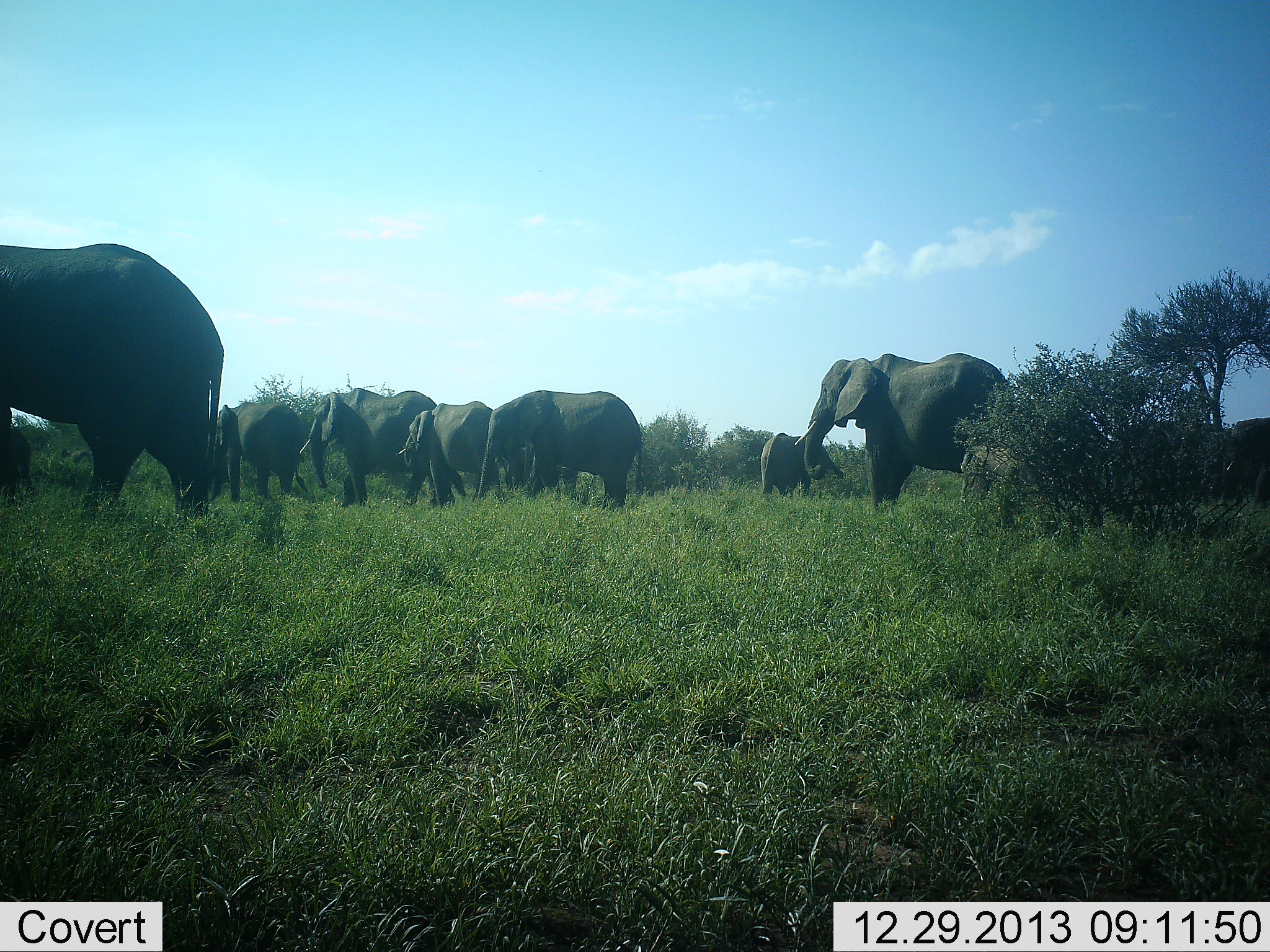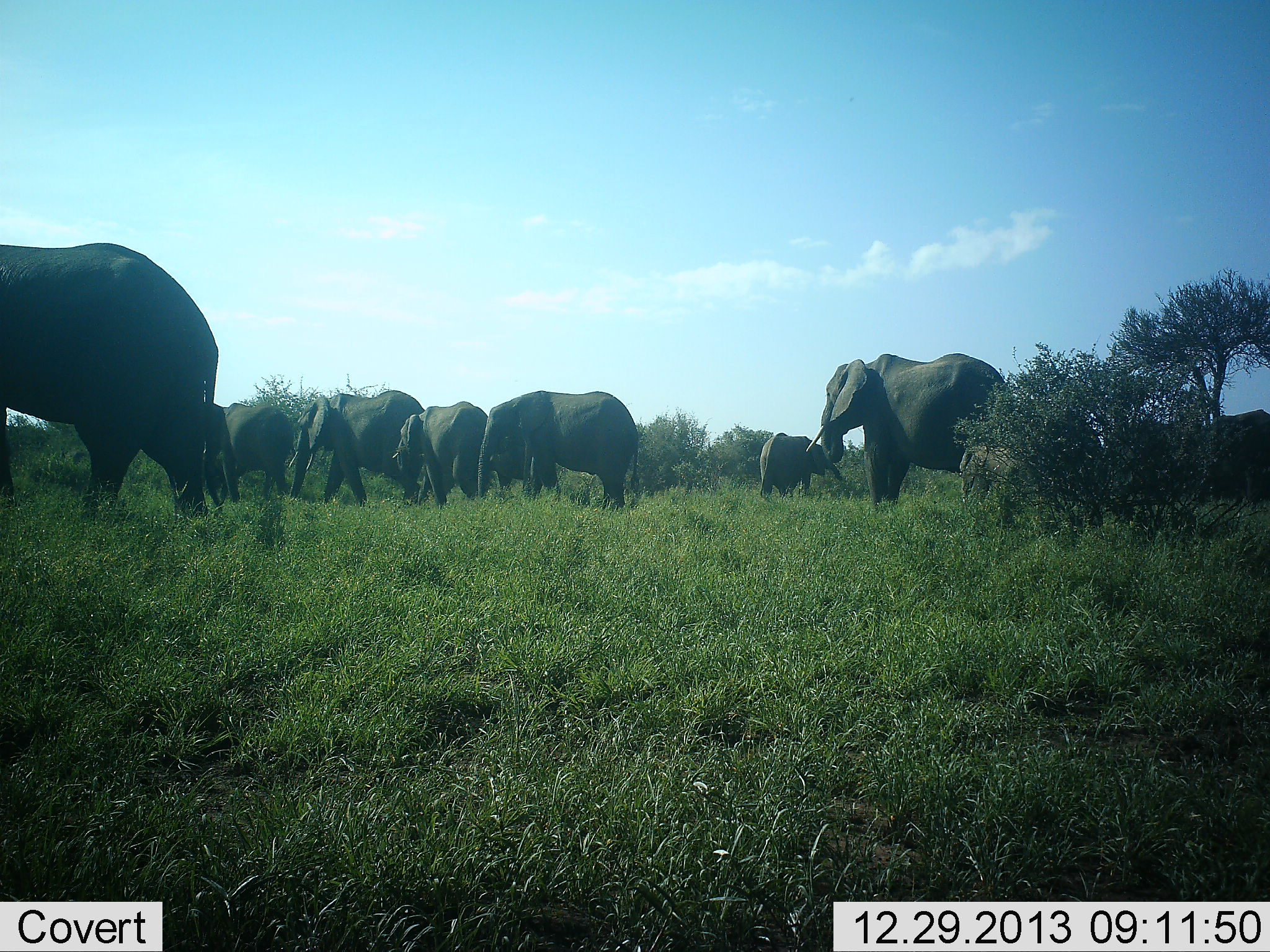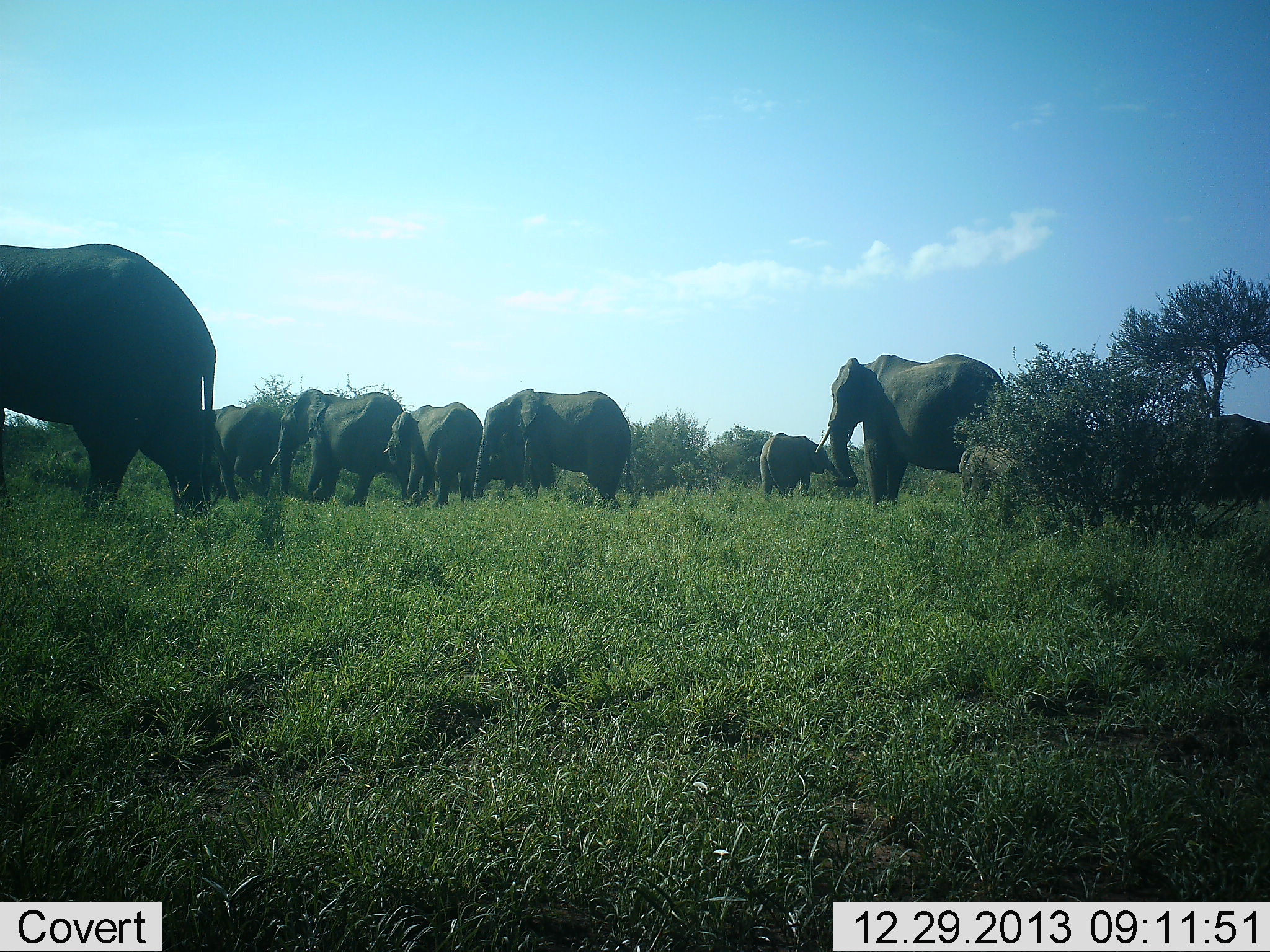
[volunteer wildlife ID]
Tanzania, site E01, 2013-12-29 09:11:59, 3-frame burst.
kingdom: Animalia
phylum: Chordata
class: Mammalia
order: Proboscidea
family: Elephantidae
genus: Loxodonta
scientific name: Loxodonta africana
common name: african bush elephant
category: elephant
Elephant (african bush elephant) (Loxodonta africana), count 9. Behavior (volunteer vote fractions): standing 30%, resting 0%, moving 90%, interacting 0%. Young present (vote fraction): 50%. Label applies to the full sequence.